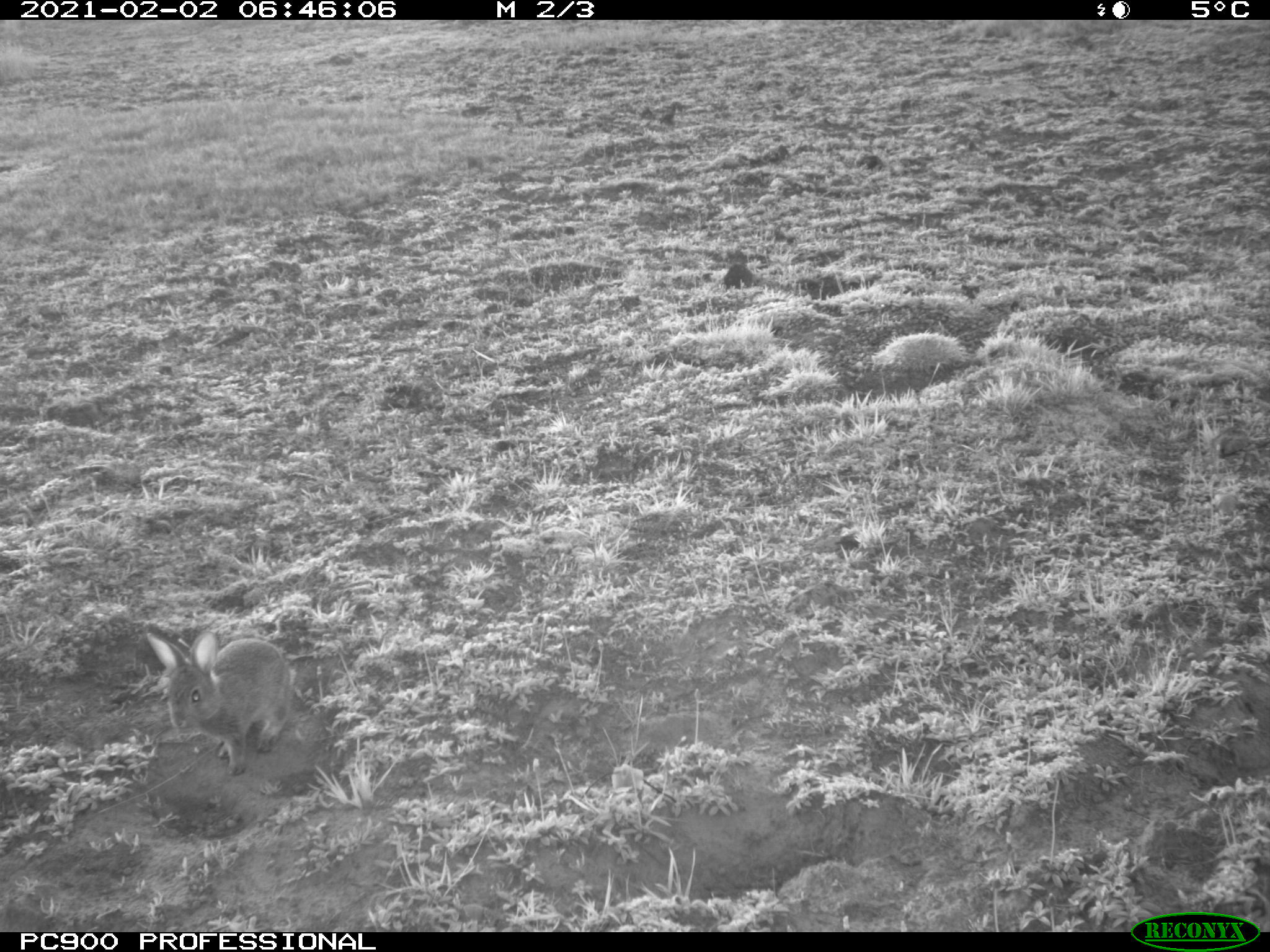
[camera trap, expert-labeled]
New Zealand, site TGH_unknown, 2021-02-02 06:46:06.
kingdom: Animalia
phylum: Chordata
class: Mammalia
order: Lagomorpha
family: Leporidae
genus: Oryctolagus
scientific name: Oryctolagus cuniculus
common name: european rabbit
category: rabbit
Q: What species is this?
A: Rabbit (european rabbit) (Oryctolagus cuniculus).